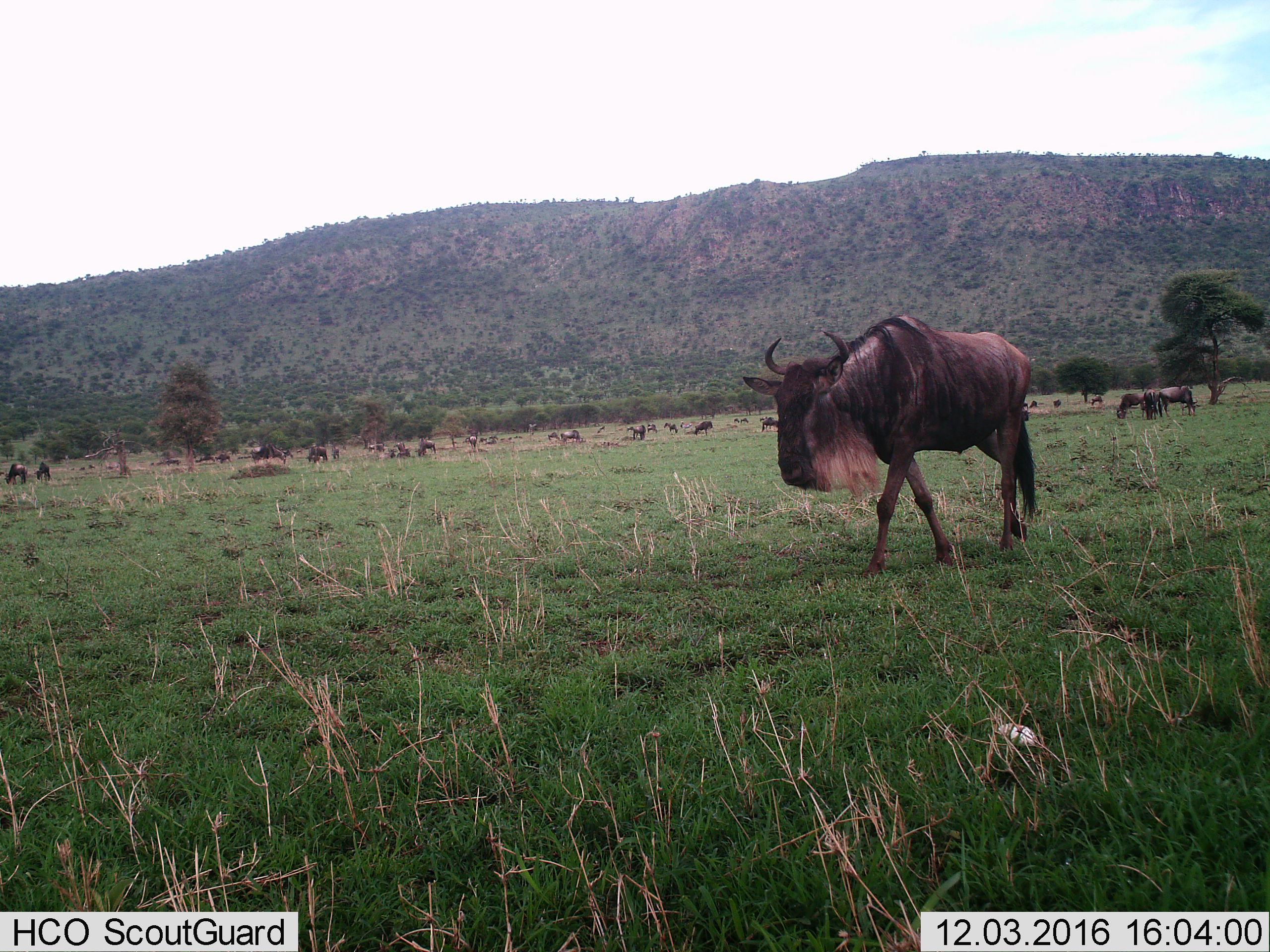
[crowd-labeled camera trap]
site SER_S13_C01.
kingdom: Animalia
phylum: Chordata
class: Mammalia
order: Artiodactyla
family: Bovidae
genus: Connochaetes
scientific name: Connochaetes taurinus taurinus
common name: blue wildebeest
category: wildebeestblue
Wildebeestblue (blue wildebeest) (Connochaetes taurinus taurinus), count 11-50. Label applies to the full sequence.